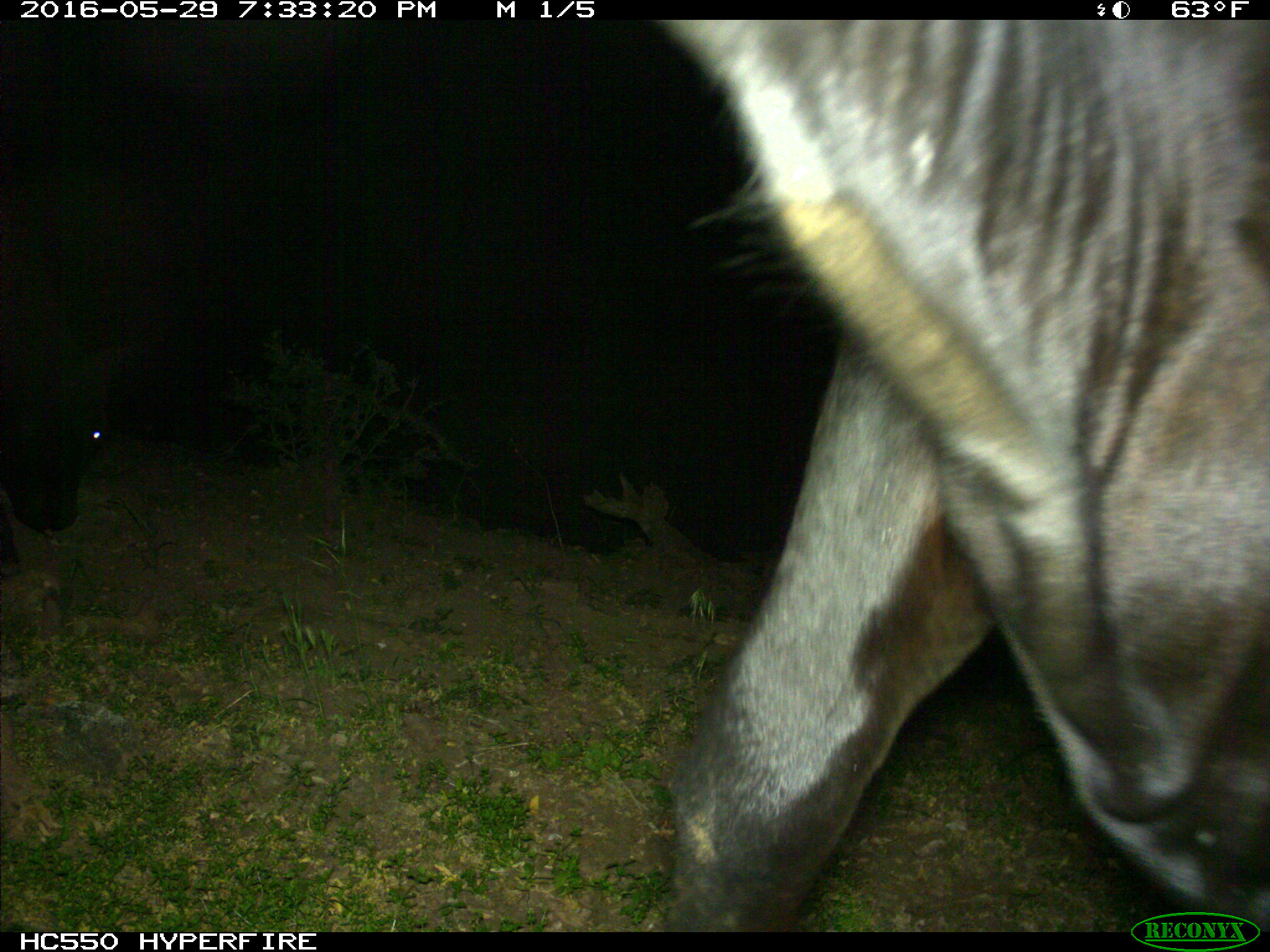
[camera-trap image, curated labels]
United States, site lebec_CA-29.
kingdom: Animalia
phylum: Chordata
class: Mammalia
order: Artiodactyla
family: Bovidae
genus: Bos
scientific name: Bos taurus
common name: domestic cow